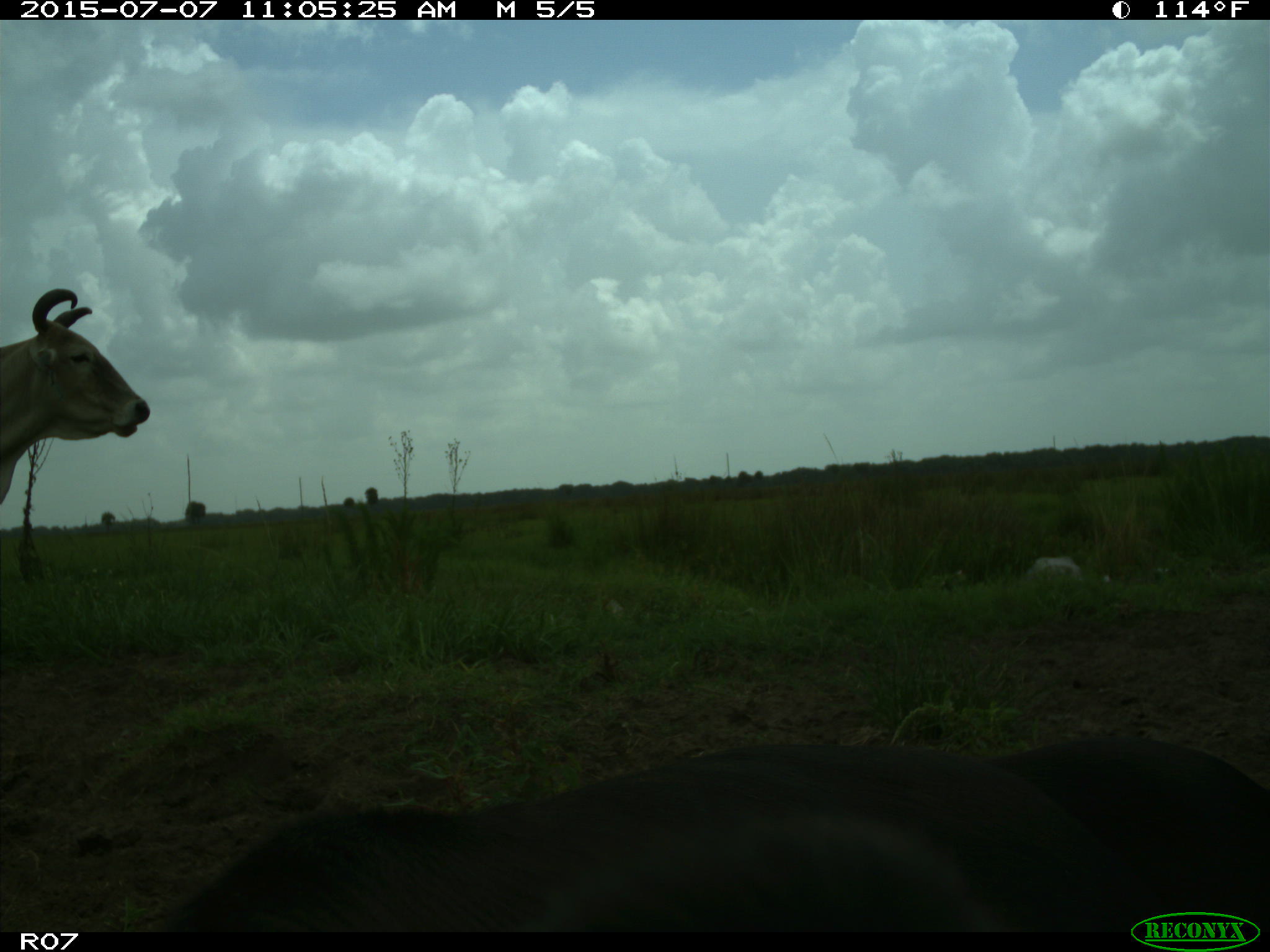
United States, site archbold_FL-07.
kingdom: Animalia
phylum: Chordata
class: Mammalia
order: Artiodactyla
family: Bovidae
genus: Bos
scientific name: Bos taurus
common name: domestic cow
Bos taurus (domestic cow).